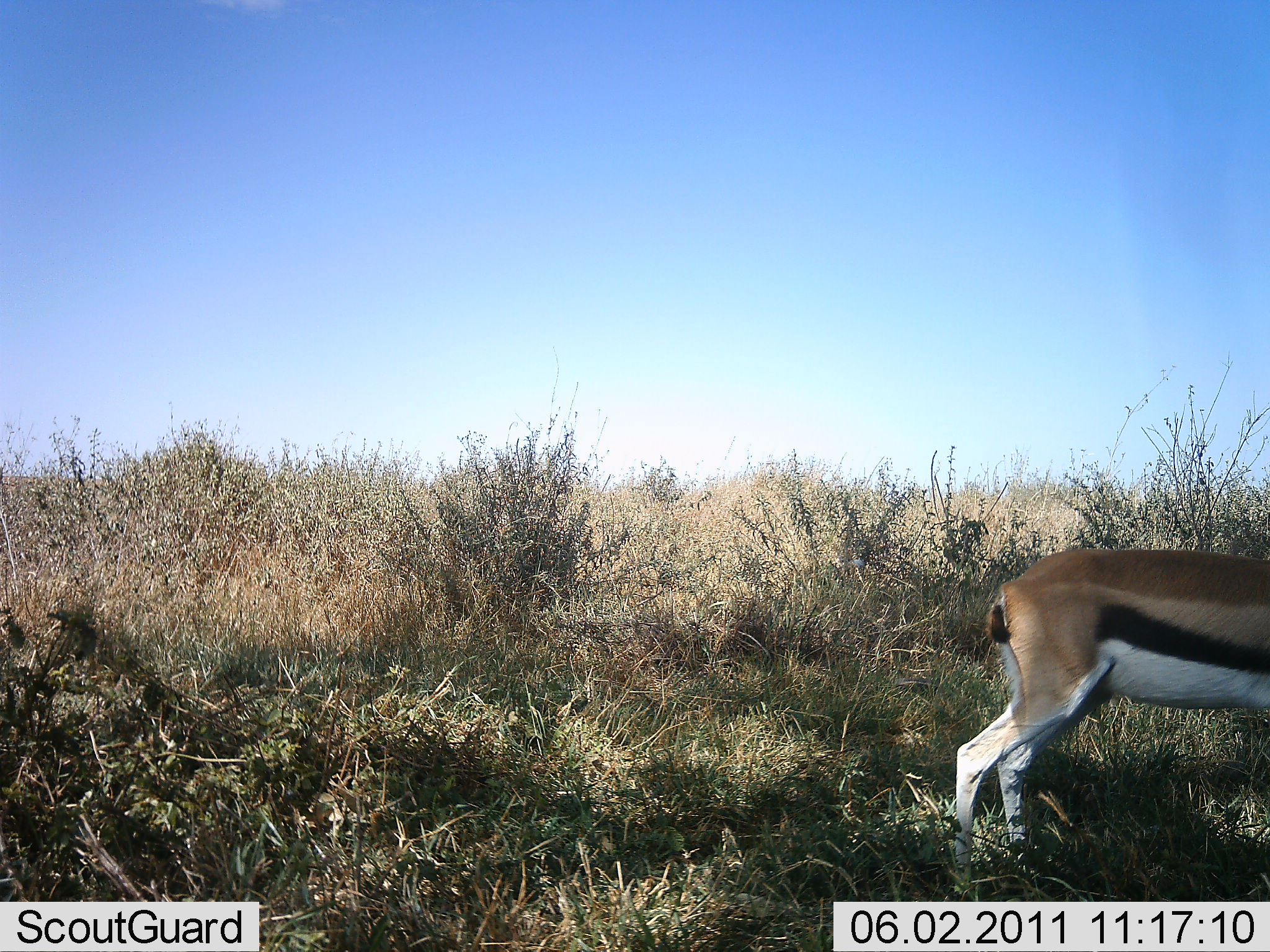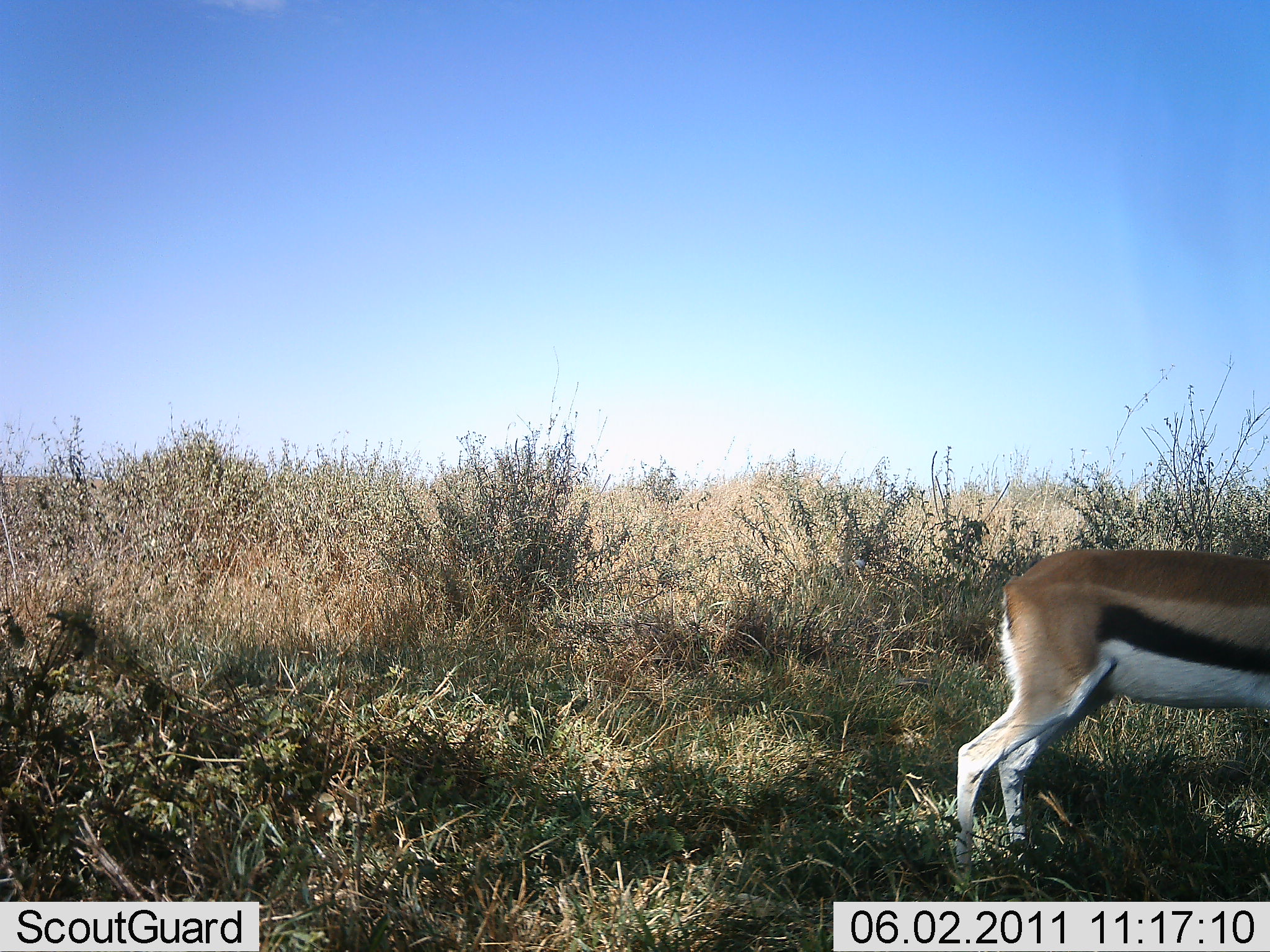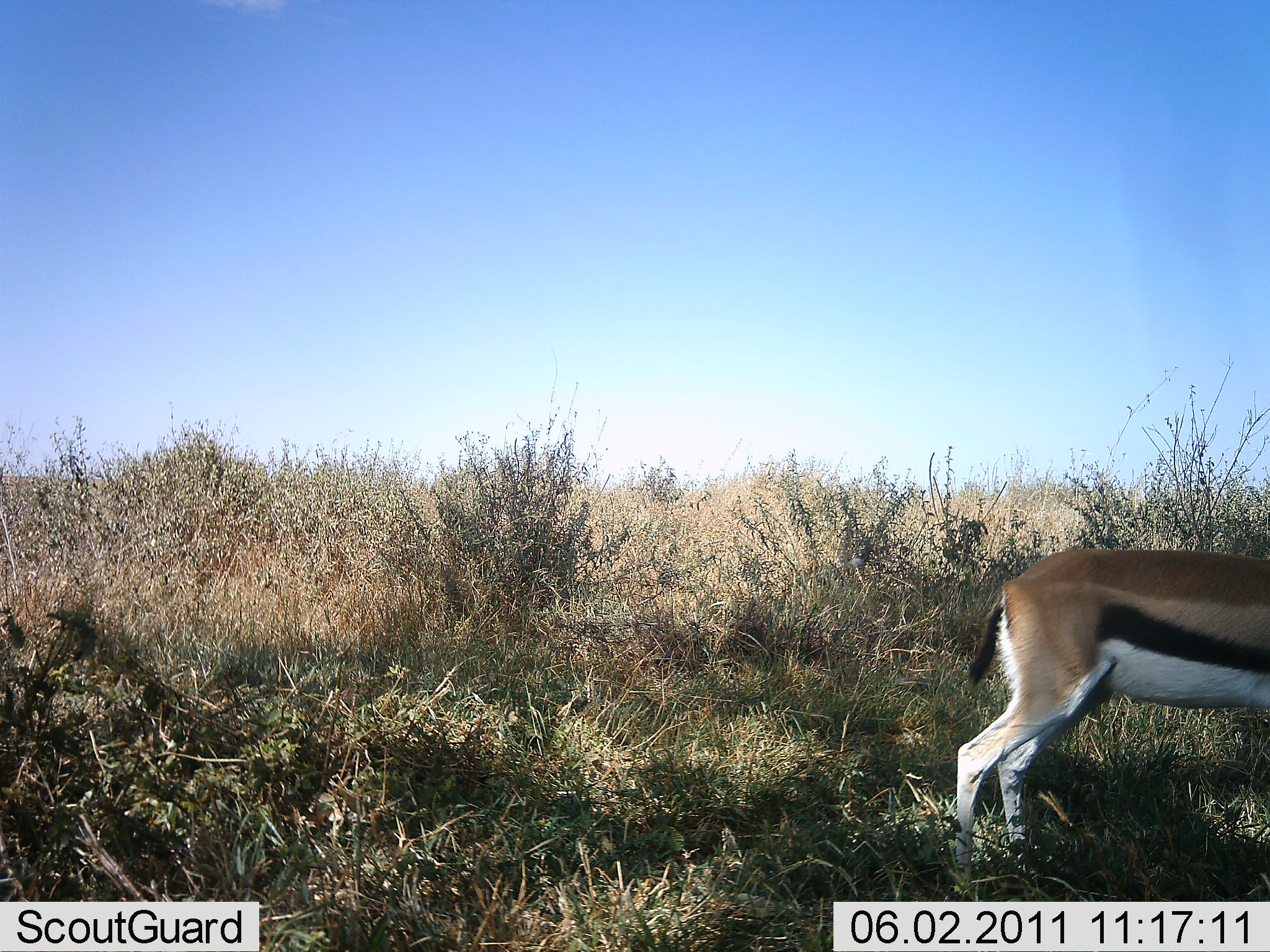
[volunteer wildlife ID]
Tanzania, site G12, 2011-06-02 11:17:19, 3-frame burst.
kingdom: Animalia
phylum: Chordata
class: Mammalia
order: Artiodactyla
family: Bovidae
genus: Eudorcas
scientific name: Eudorcas thomsonii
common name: thomson's gazelle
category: gazellethomsons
Gazellethomsons (thomson's gazelle) (Eudorcas thomsonii), count 1. Behavior (volunteer vote fractions): standing 82%, resting 9%, moving 18%, interacting 0%. Young present (vote fraction): 0%. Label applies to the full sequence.